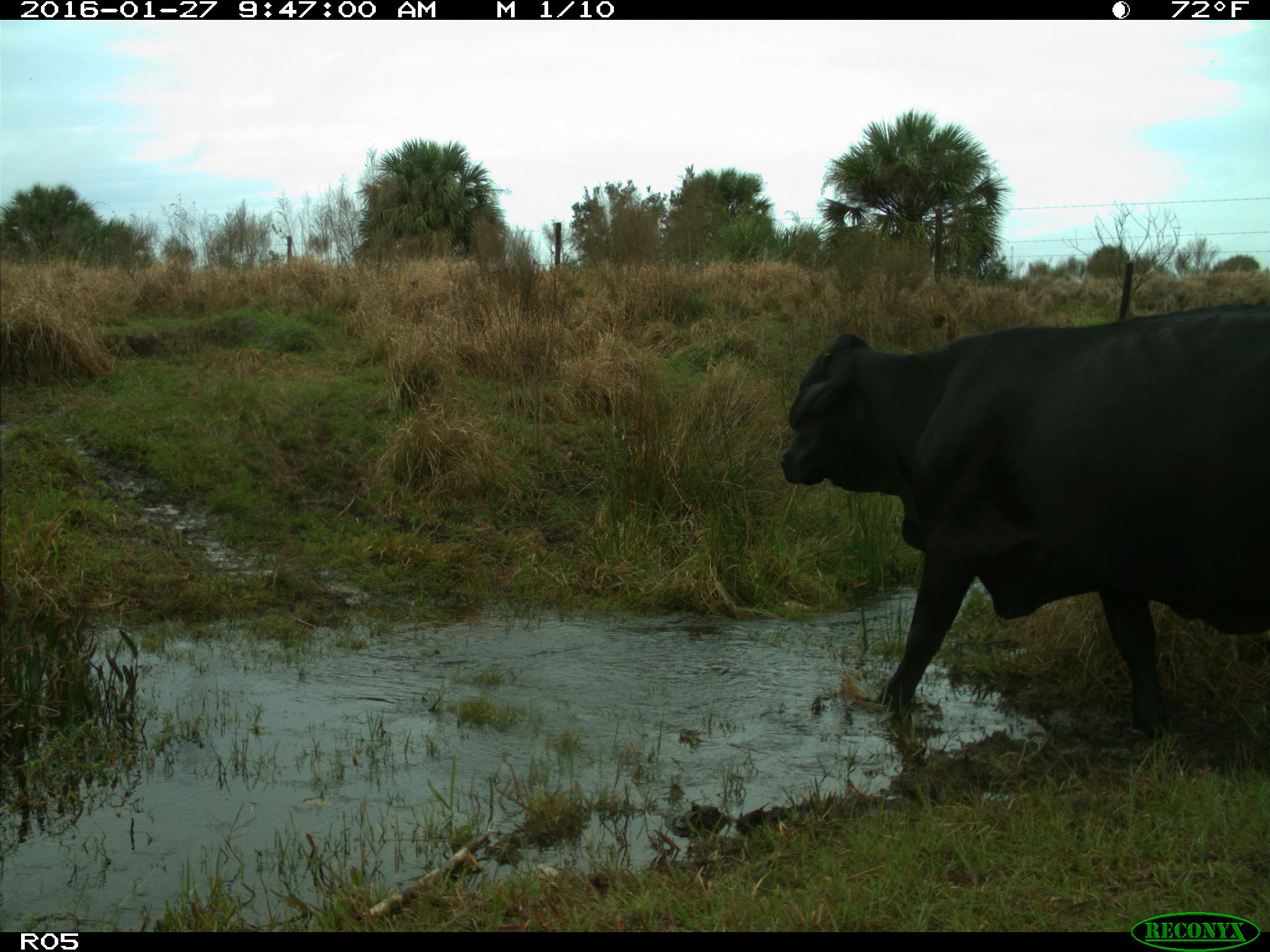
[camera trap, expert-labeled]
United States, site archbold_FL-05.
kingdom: Animalia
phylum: Chordata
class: Mammalia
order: Artiodactyla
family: Bovidae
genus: Bos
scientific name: Bos taurus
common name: domestic cow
Bos taurus (domestic cow).